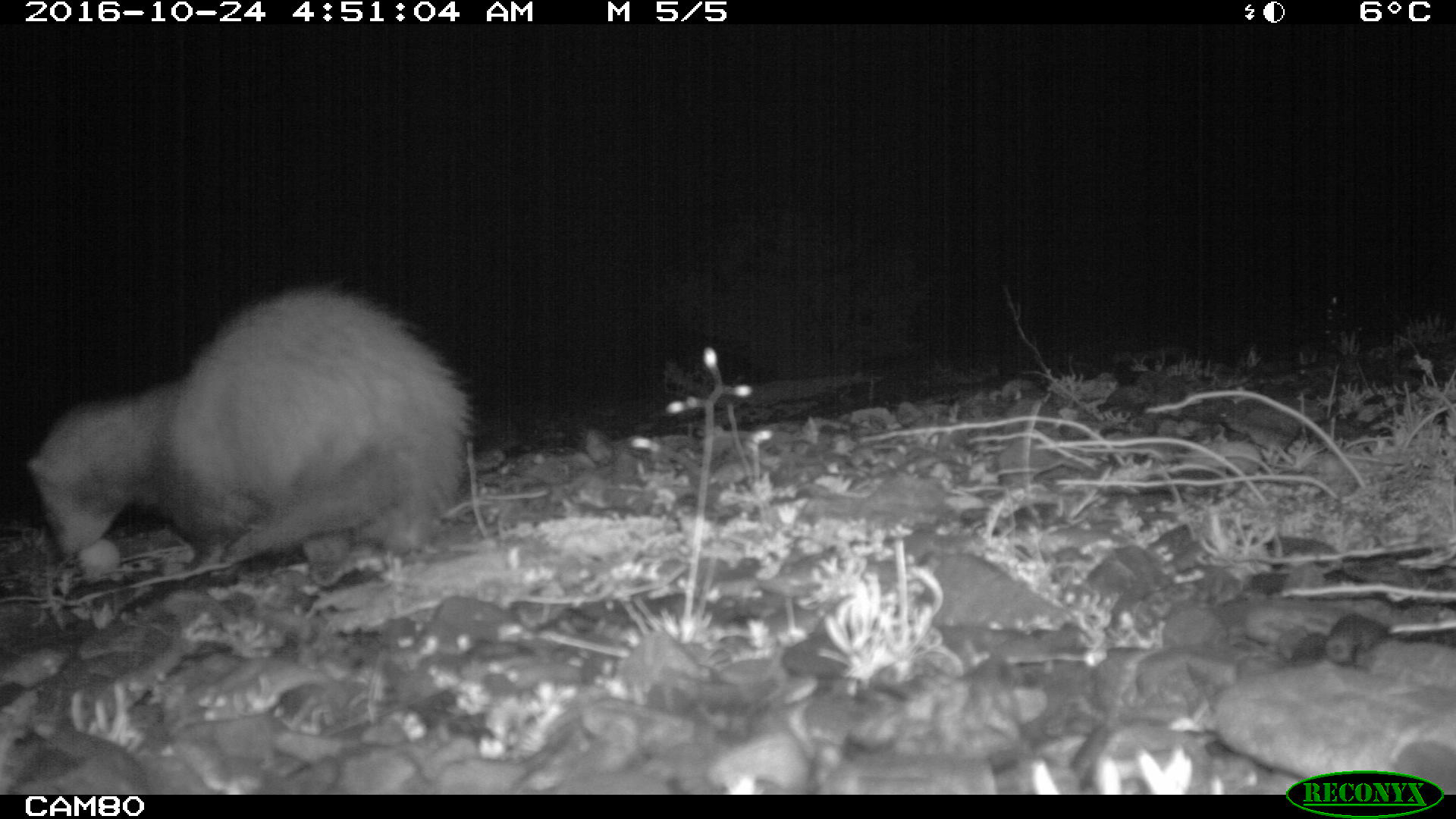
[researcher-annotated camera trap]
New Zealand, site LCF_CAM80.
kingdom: Animalia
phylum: Chordata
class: Mammalia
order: Carnivora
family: Mustelidae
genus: Mustela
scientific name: Mustela furo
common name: ferret